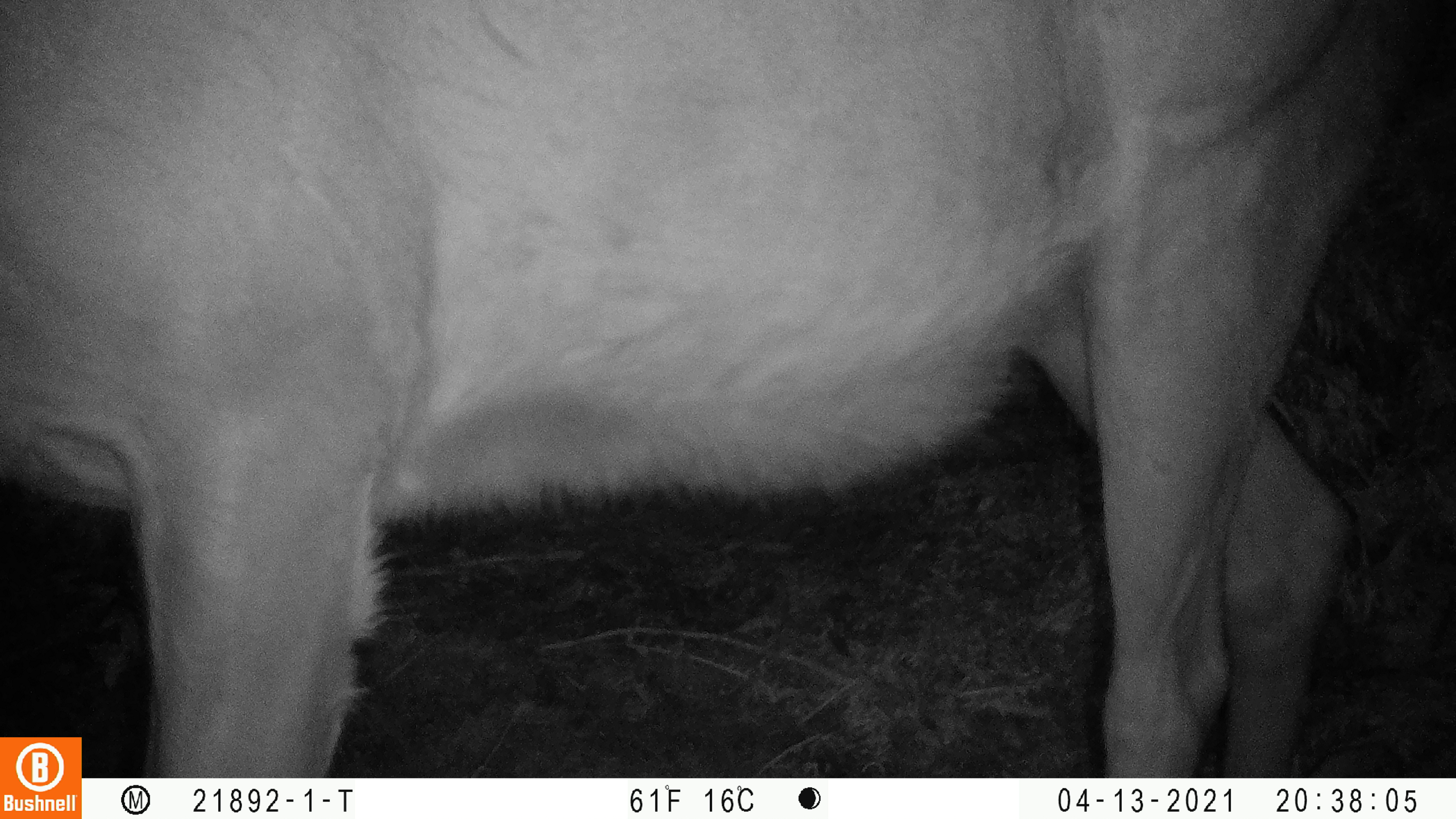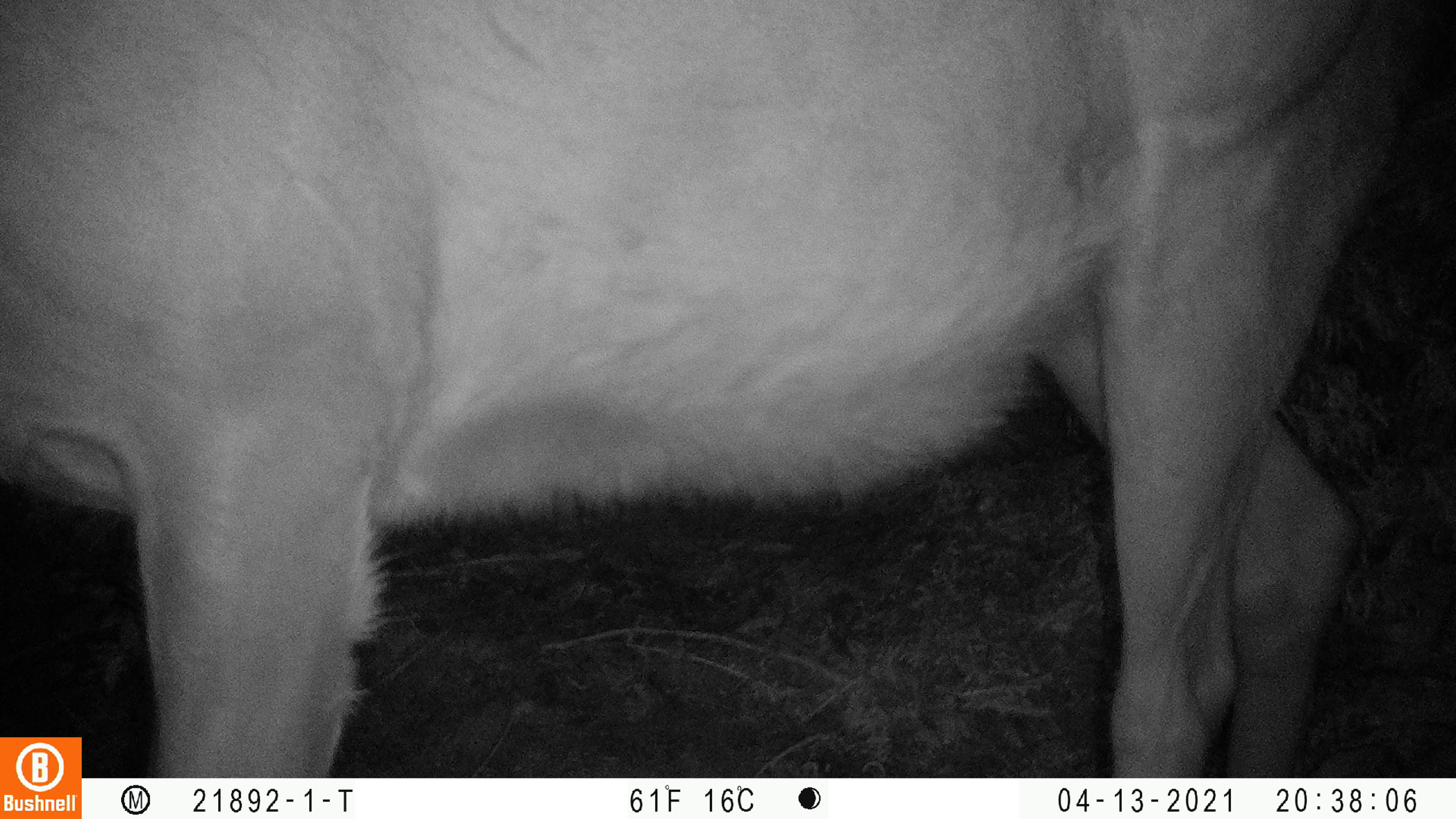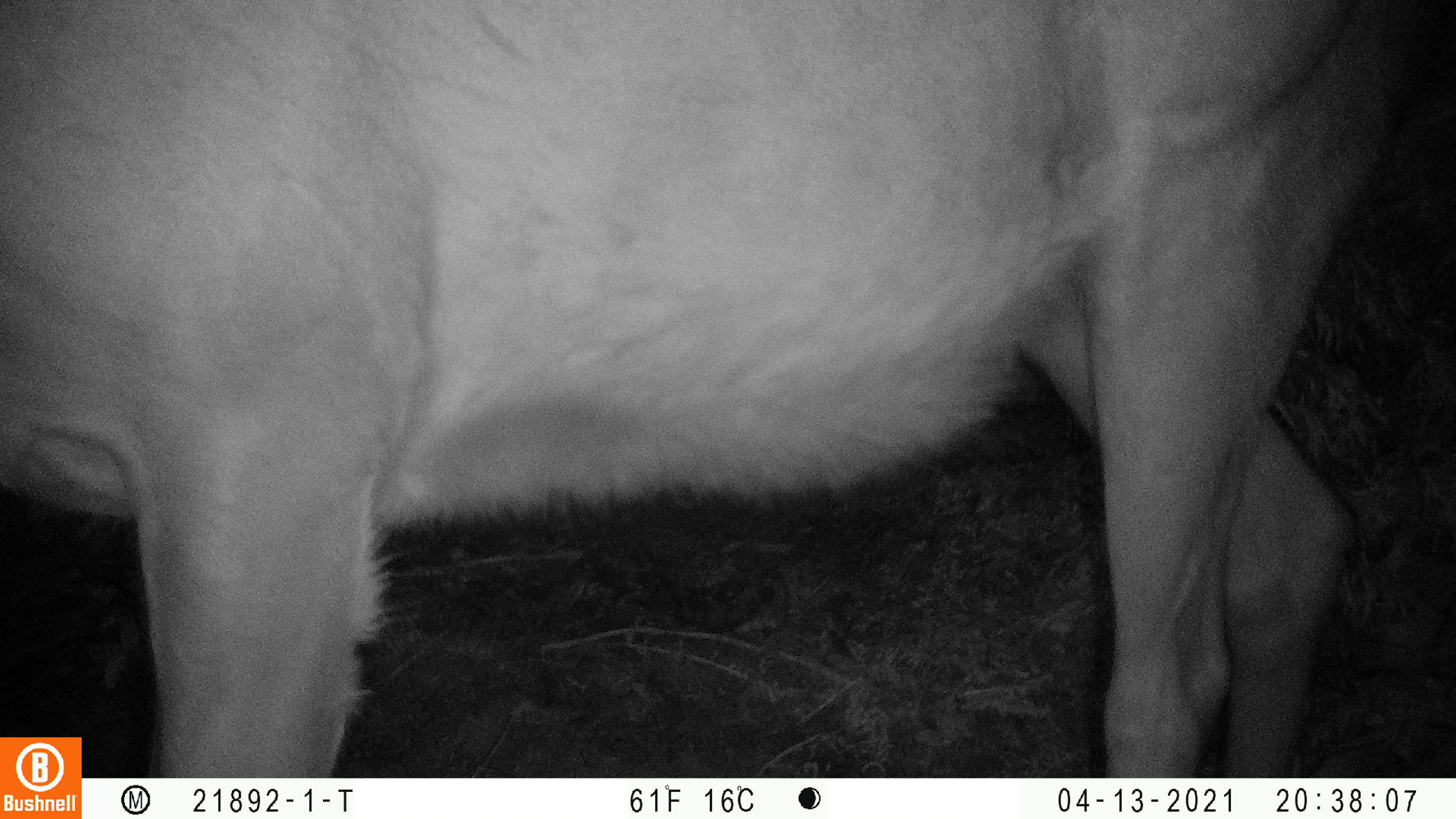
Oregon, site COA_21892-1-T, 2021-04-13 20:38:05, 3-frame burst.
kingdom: Animalia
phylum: Chordata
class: Mammalia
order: Artiodactyla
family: Cervidae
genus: Cervus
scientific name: Cervus canadensis roosevelti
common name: roosevelt elk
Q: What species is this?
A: Roosevelt elk (Cervus canadensis roosevelti).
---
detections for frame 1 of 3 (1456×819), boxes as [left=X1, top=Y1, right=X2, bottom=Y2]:
roosevelt elk: [left=0, top=2, right=1439, bottom=735]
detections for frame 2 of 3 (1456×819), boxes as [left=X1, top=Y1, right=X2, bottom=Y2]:
roosevelt elk: [left=0, top=1, right=1436, bottom=735]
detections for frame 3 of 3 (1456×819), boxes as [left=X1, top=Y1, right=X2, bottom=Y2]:
roosevelt elk: [left=0, top=2, right=1440, bottom=734]